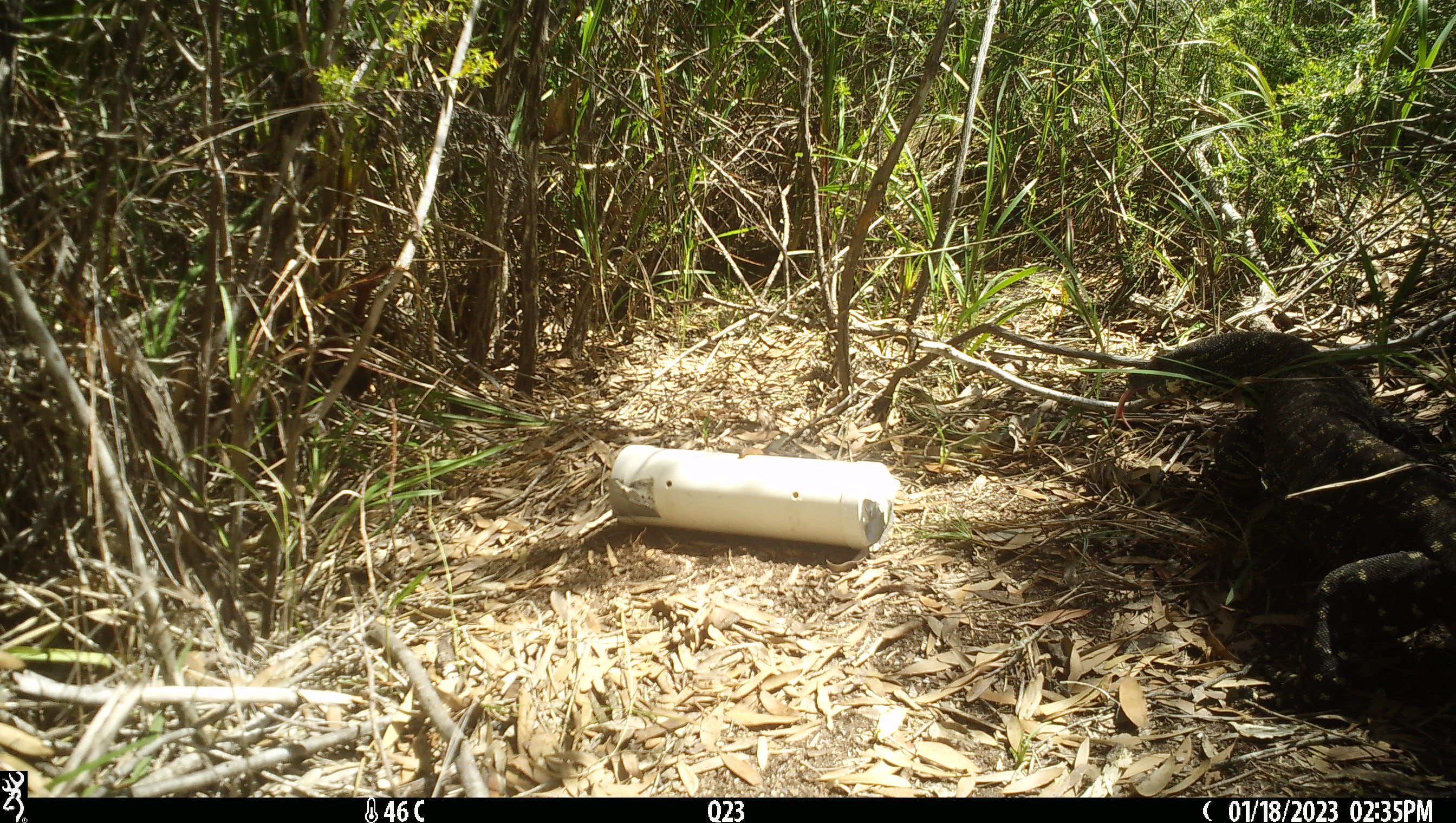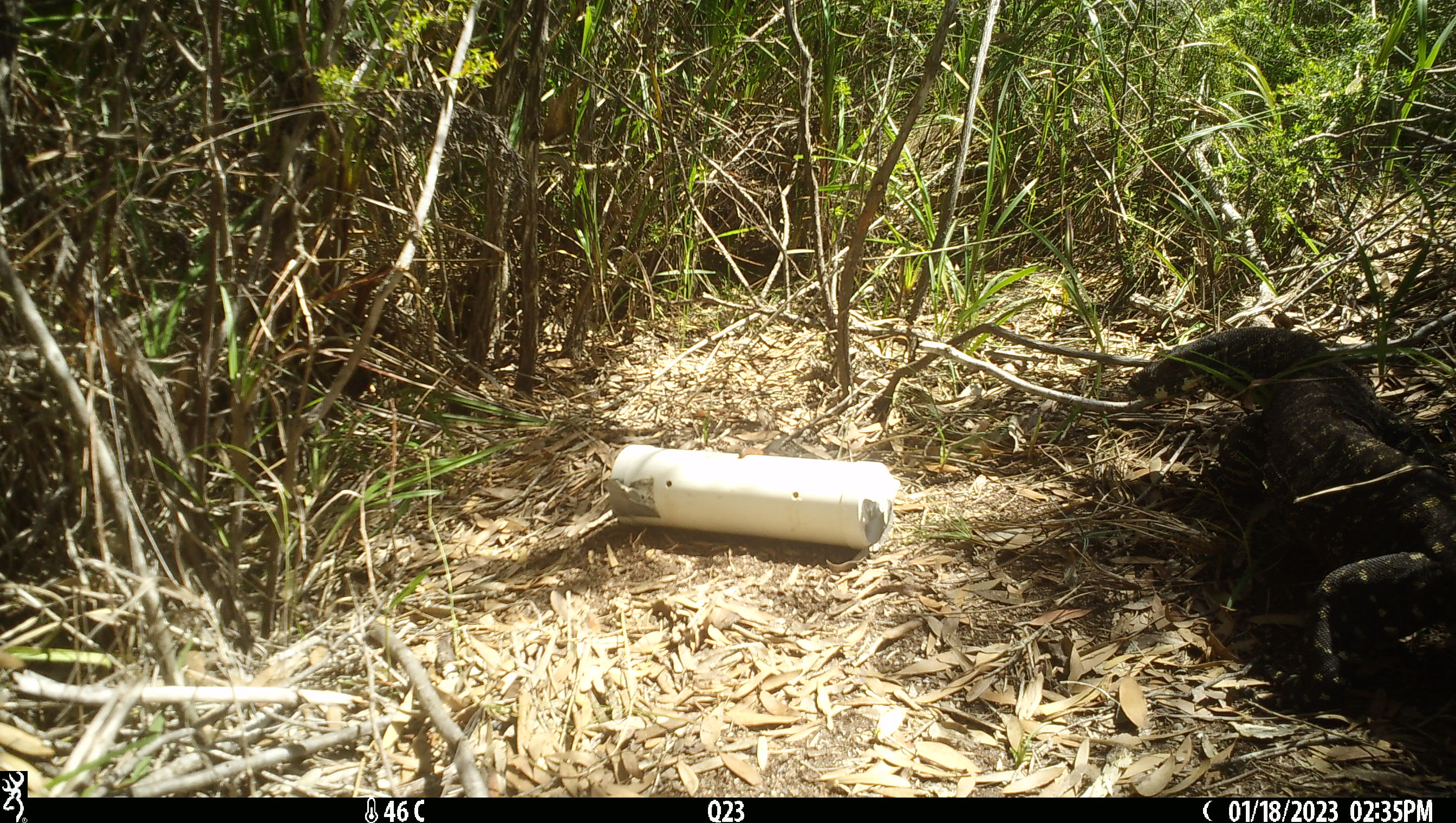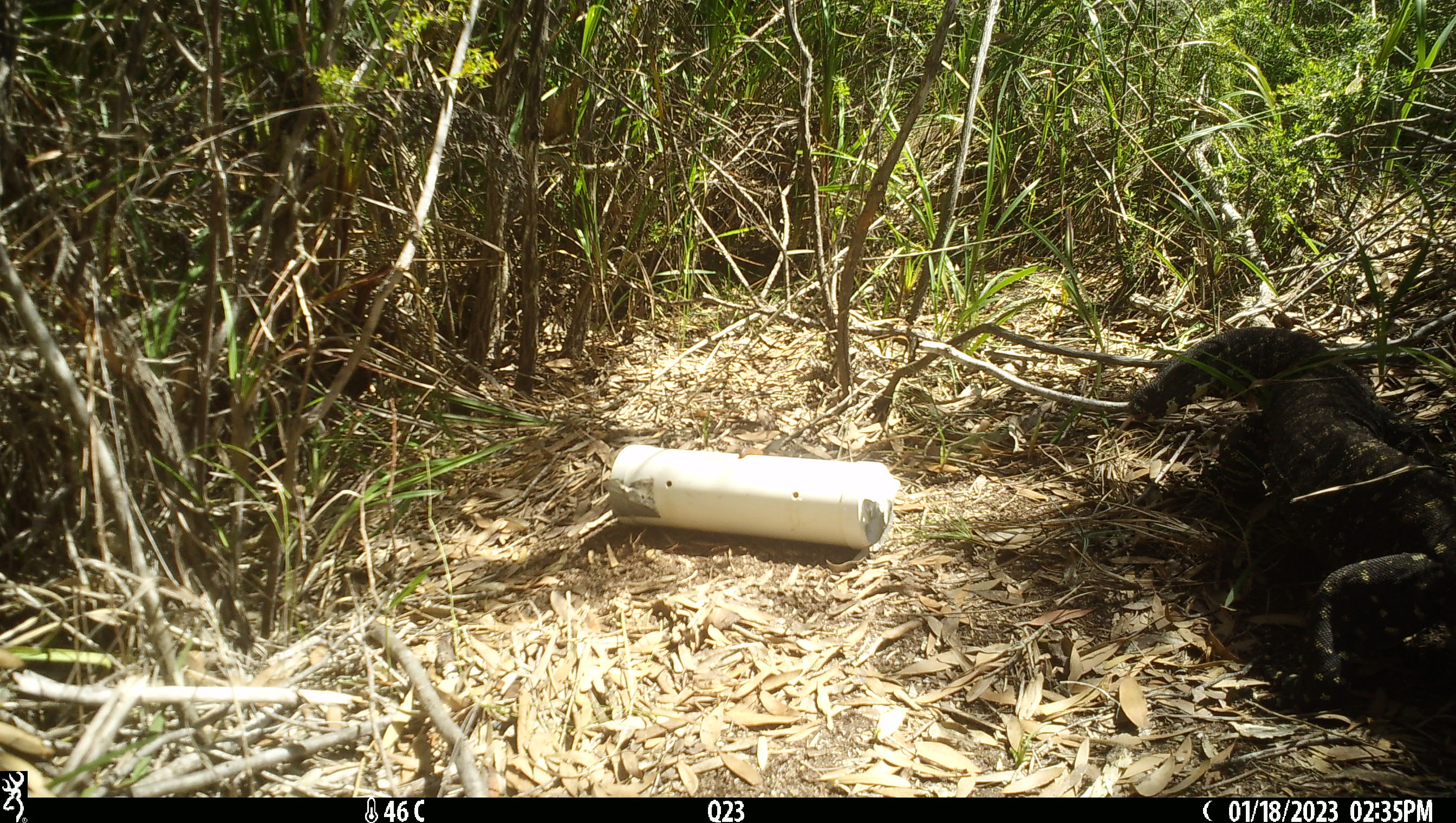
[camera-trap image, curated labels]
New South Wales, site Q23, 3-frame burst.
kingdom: Animalia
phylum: Chordata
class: Reptilia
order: Squamata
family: Varanidae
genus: Varanus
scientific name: Varanus varius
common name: lace monitor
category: goanna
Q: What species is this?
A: Goanna (lace monitor) (Varanus varius).